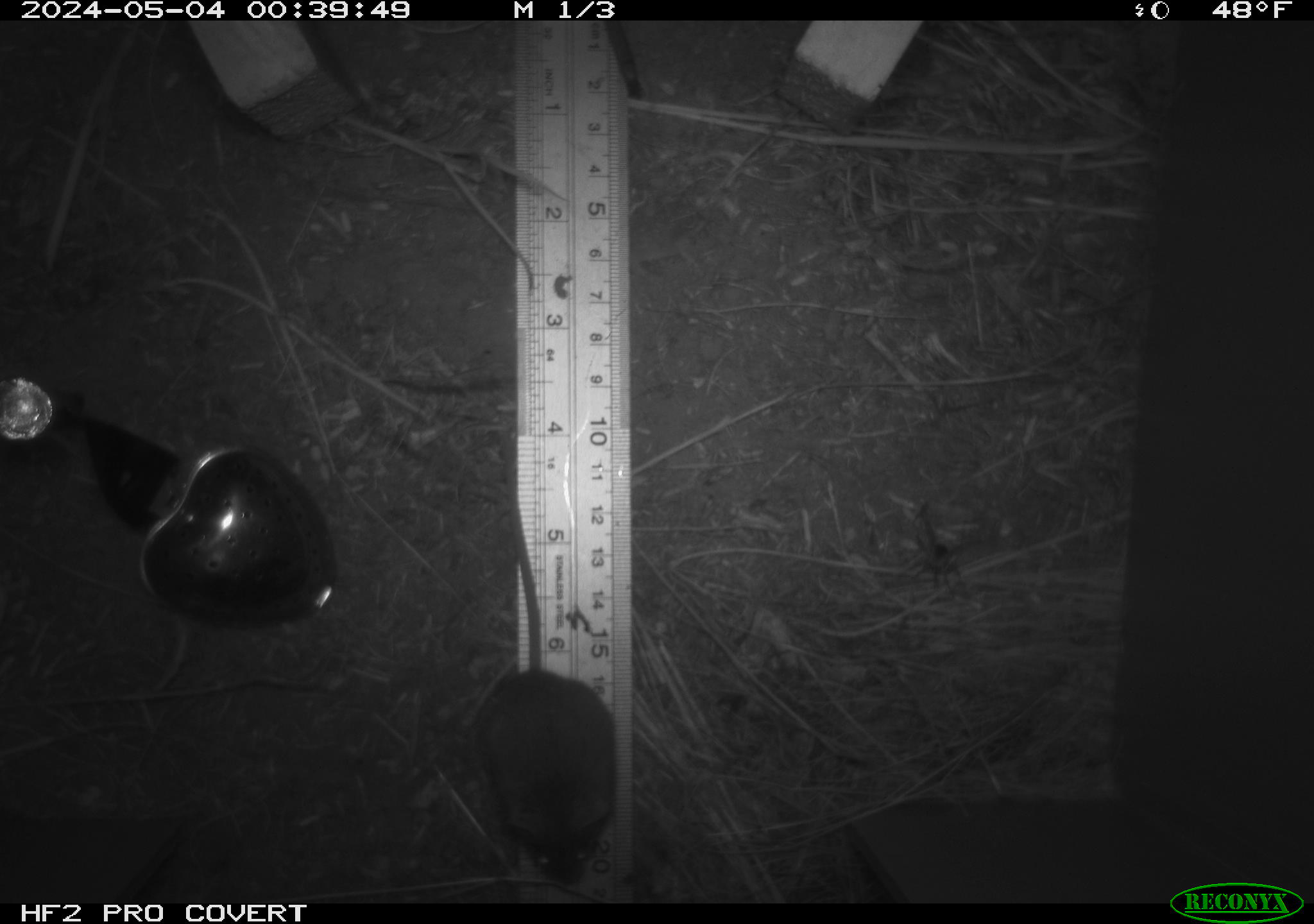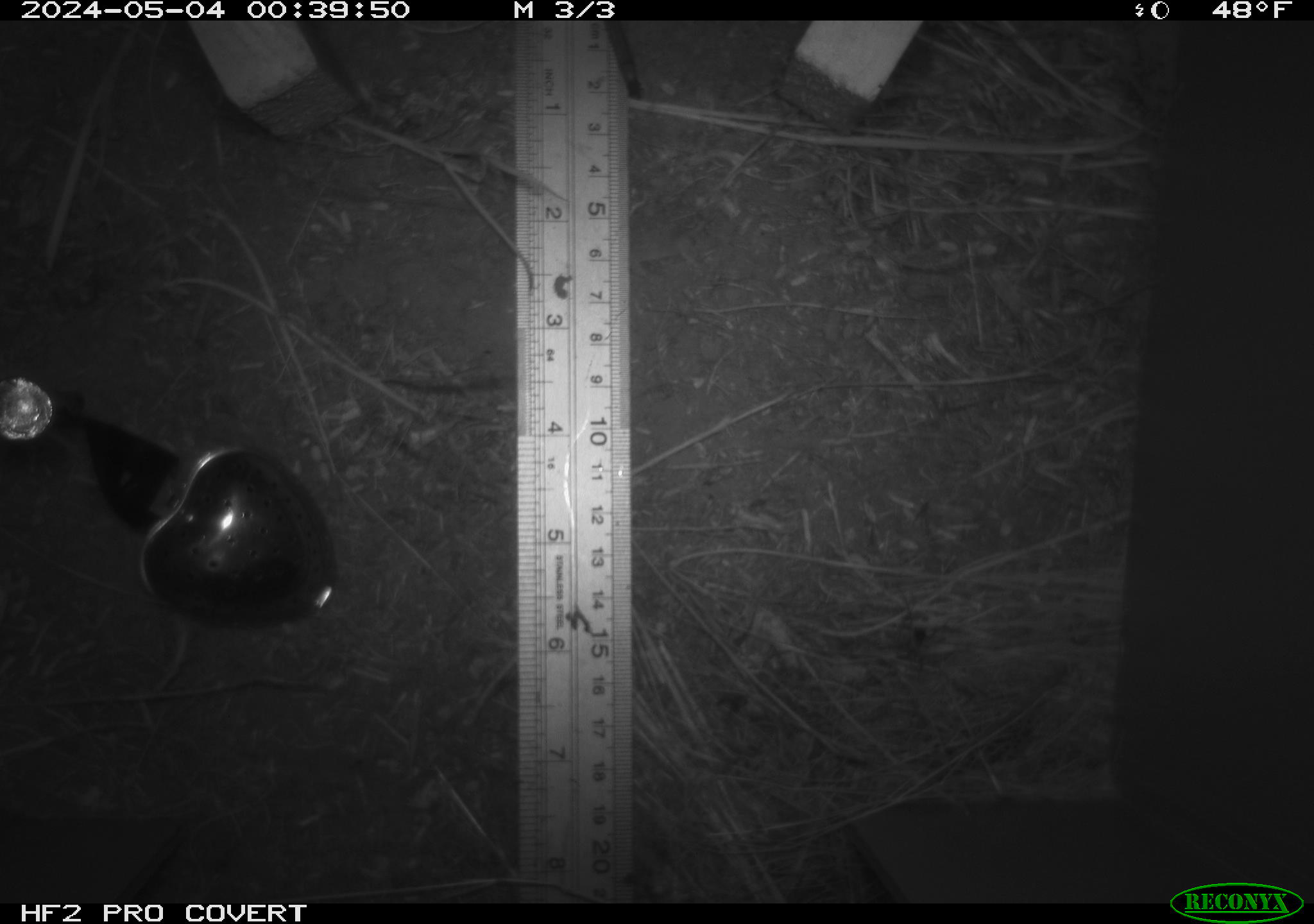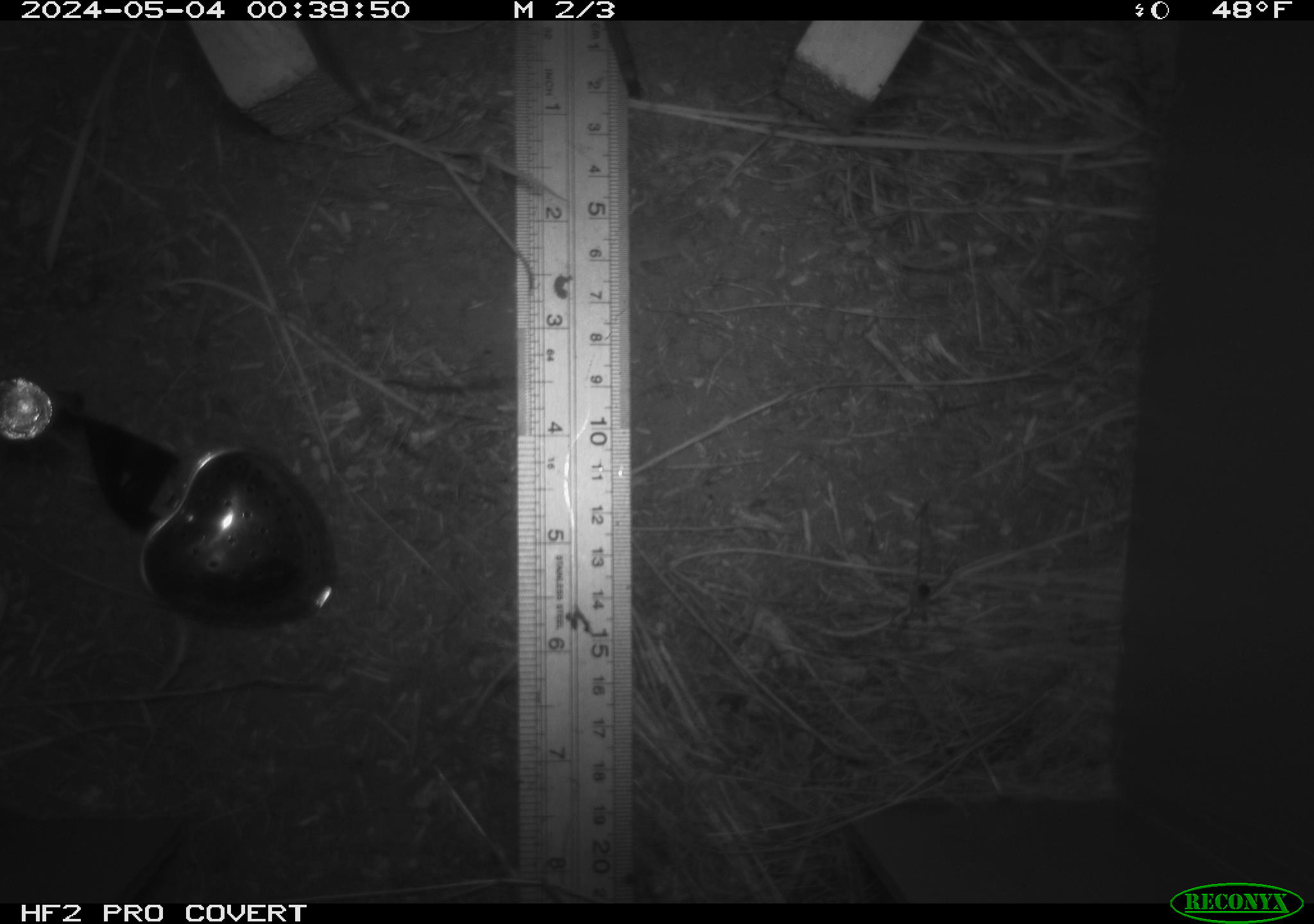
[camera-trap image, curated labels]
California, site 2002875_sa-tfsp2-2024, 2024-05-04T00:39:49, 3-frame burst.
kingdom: Animalia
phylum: Chordata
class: Mammalia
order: Rodentia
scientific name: Rodentia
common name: mouse species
Mouse species (Rodentia).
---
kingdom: Animalia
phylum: Arthropoda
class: Arachnida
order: Araneae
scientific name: Araneae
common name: spider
Spider (Araneae).